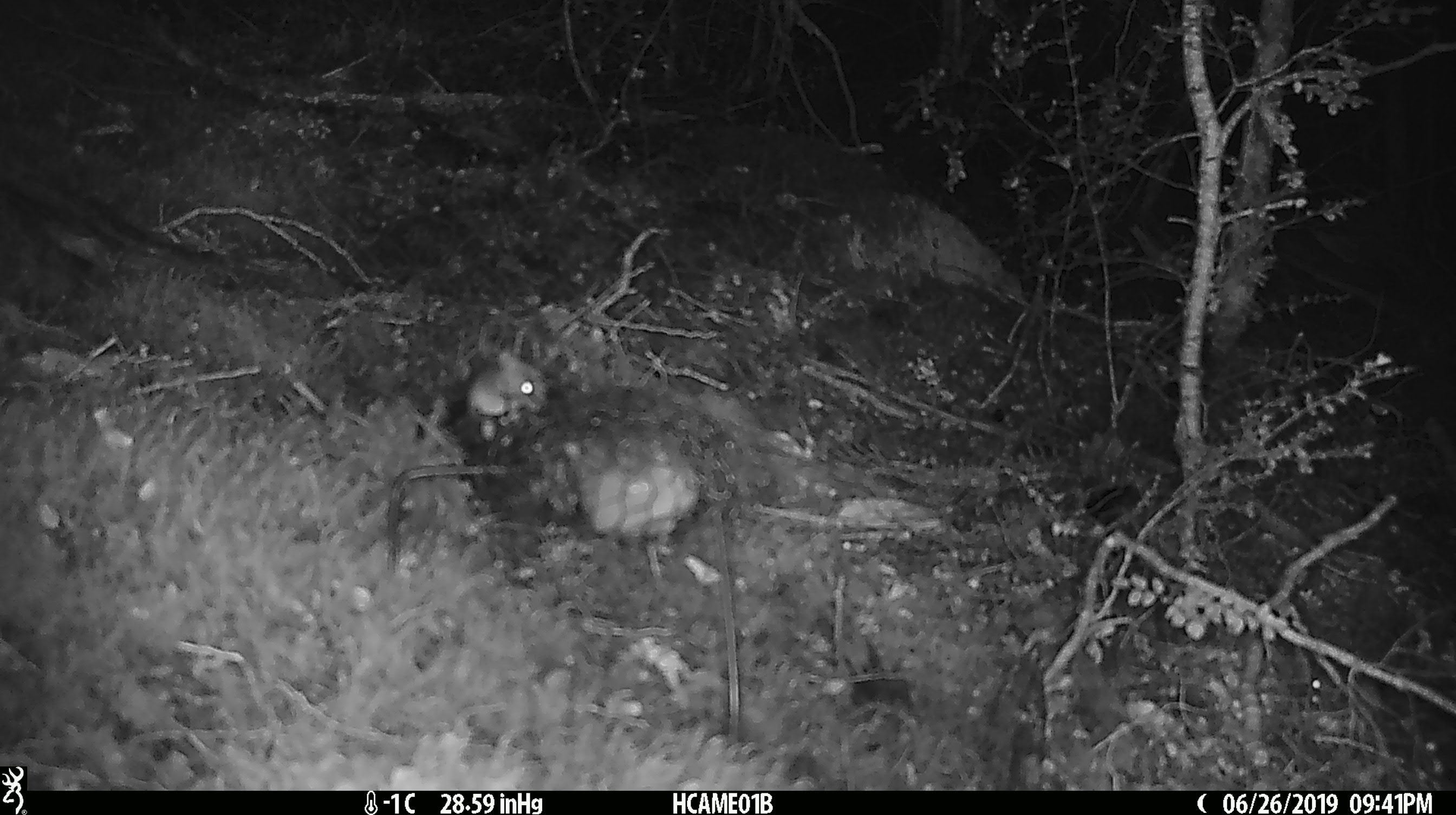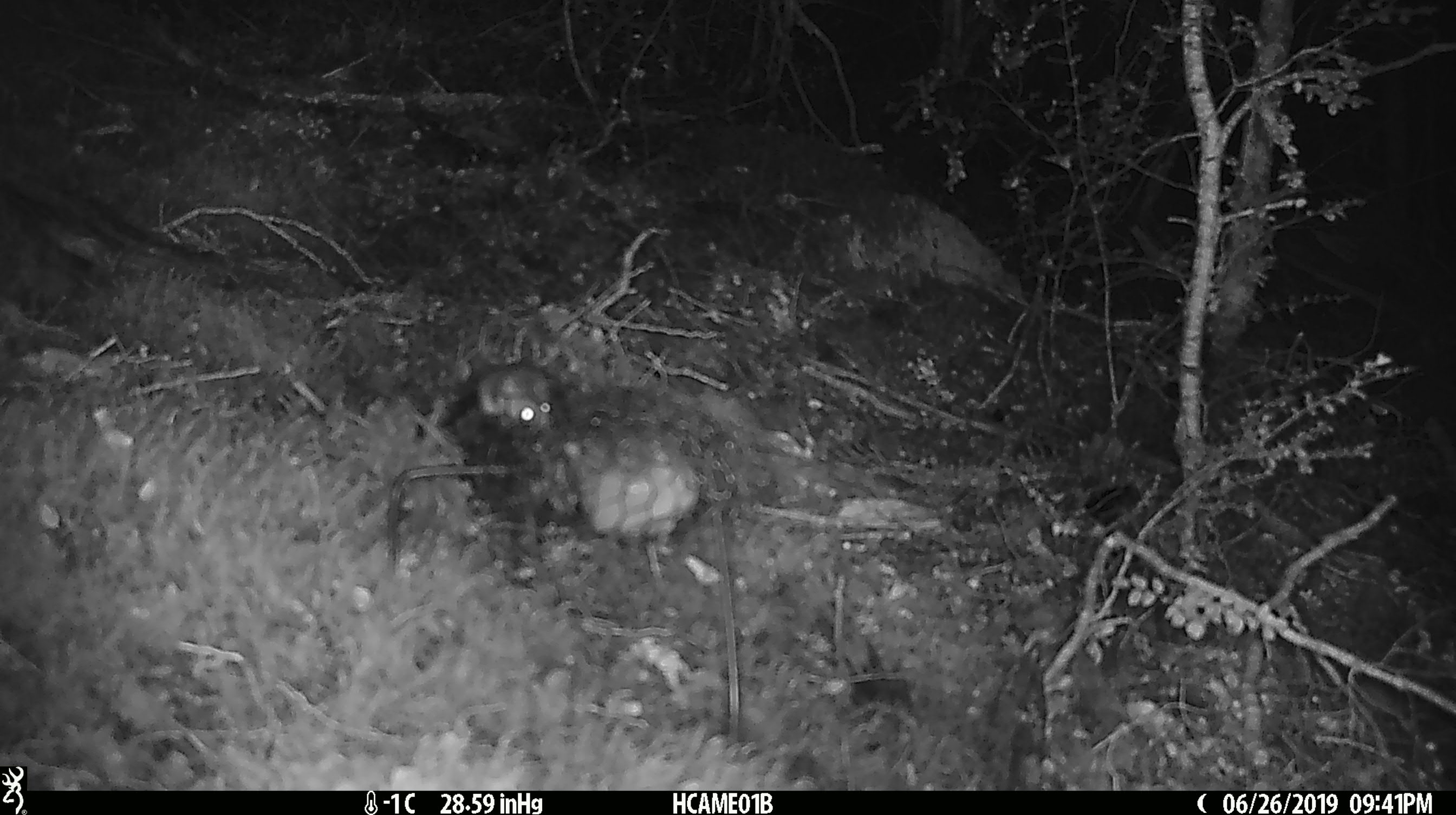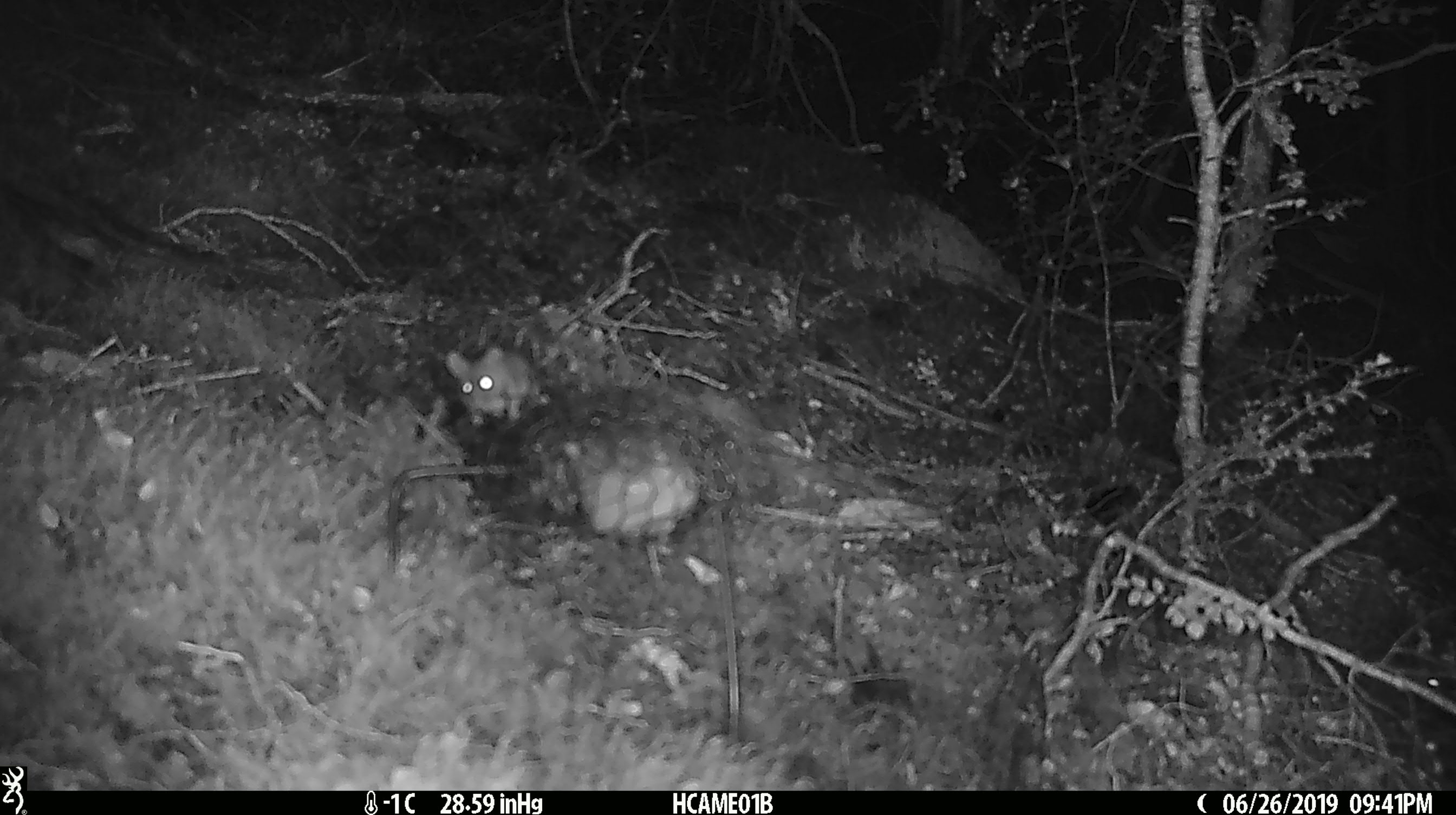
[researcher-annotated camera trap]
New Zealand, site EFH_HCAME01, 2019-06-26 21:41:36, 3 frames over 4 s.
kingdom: Animalia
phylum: Chordata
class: Mammalia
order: Rodentia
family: Muridae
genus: Mus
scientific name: Mus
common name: mouse